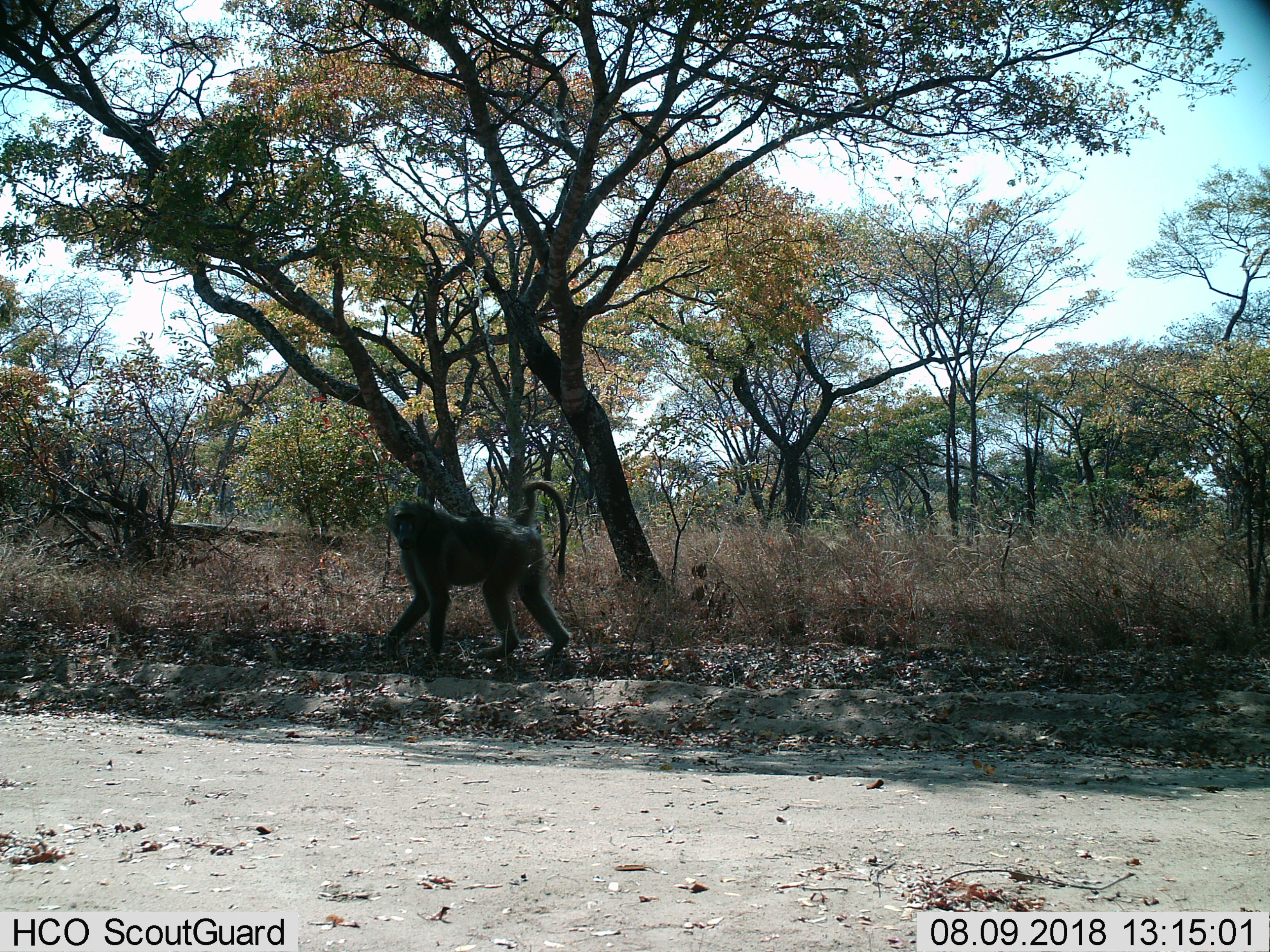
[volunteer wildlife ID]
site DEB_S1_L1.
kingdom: Animalia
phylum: Chordata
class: Mammalia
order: Primates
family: Cercopithecidae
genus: Papio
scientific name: Papio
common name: baboon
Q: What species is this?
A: Baboon (Papio).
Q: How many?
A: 1.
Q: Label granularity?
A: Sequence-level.